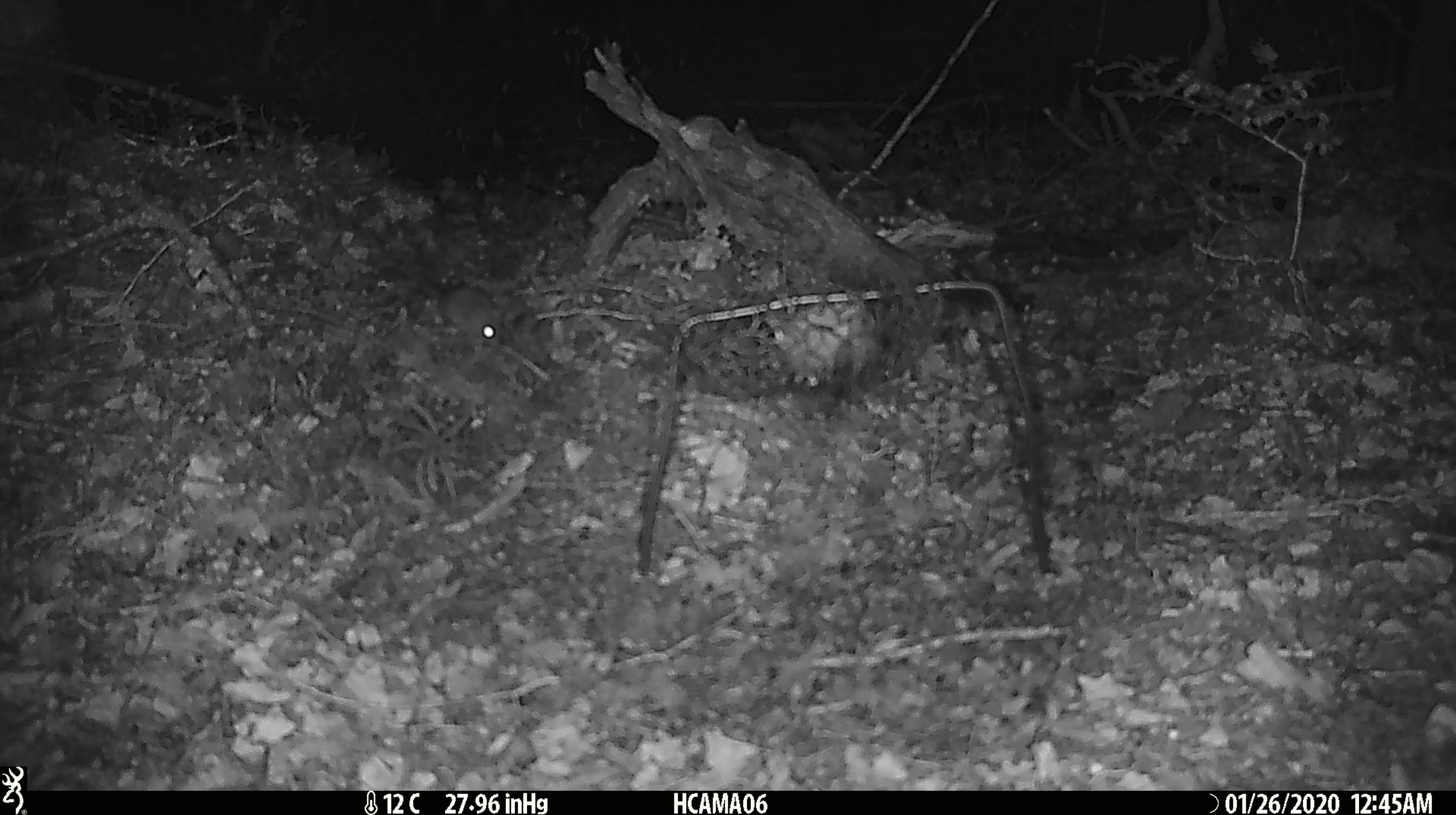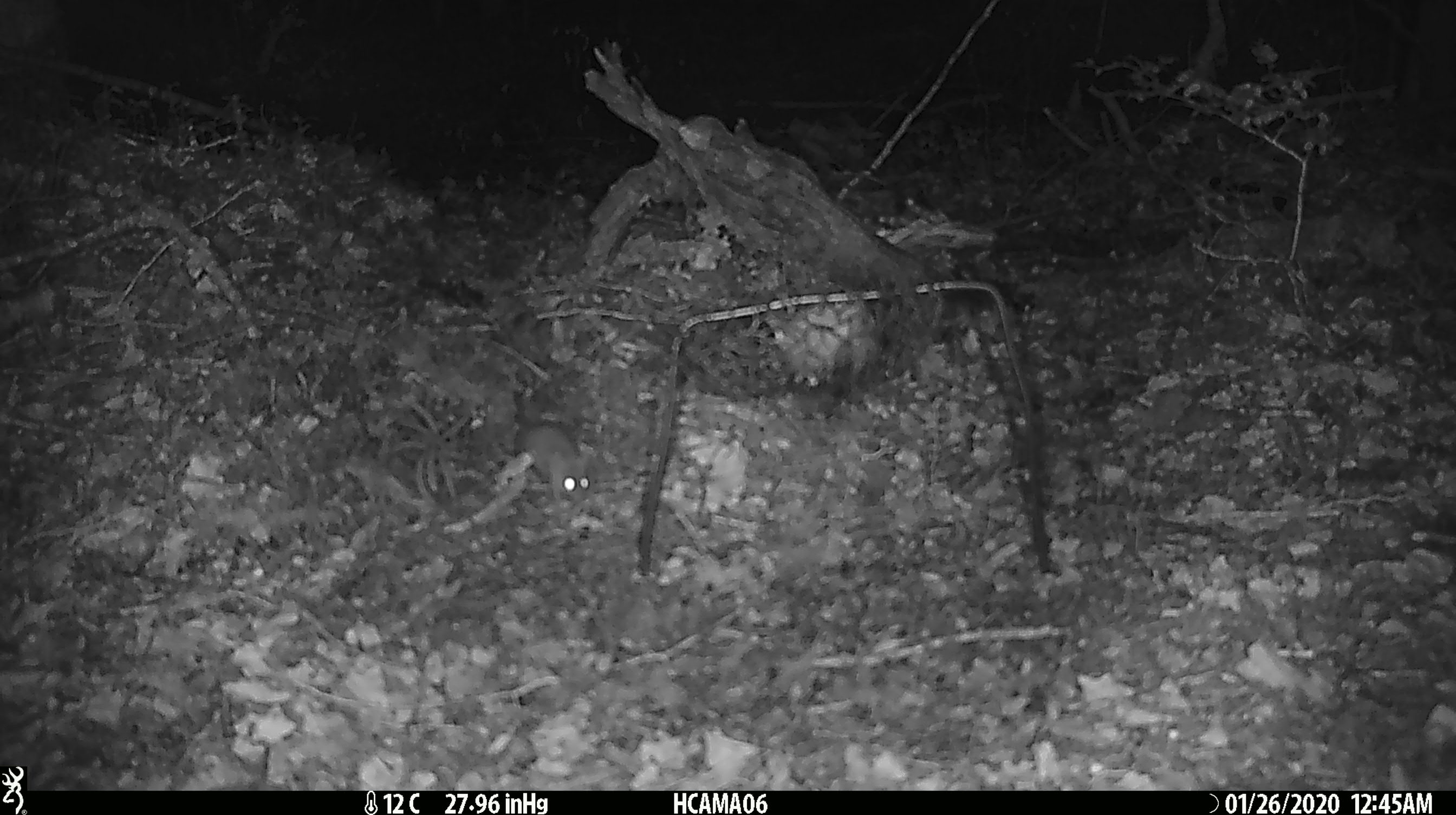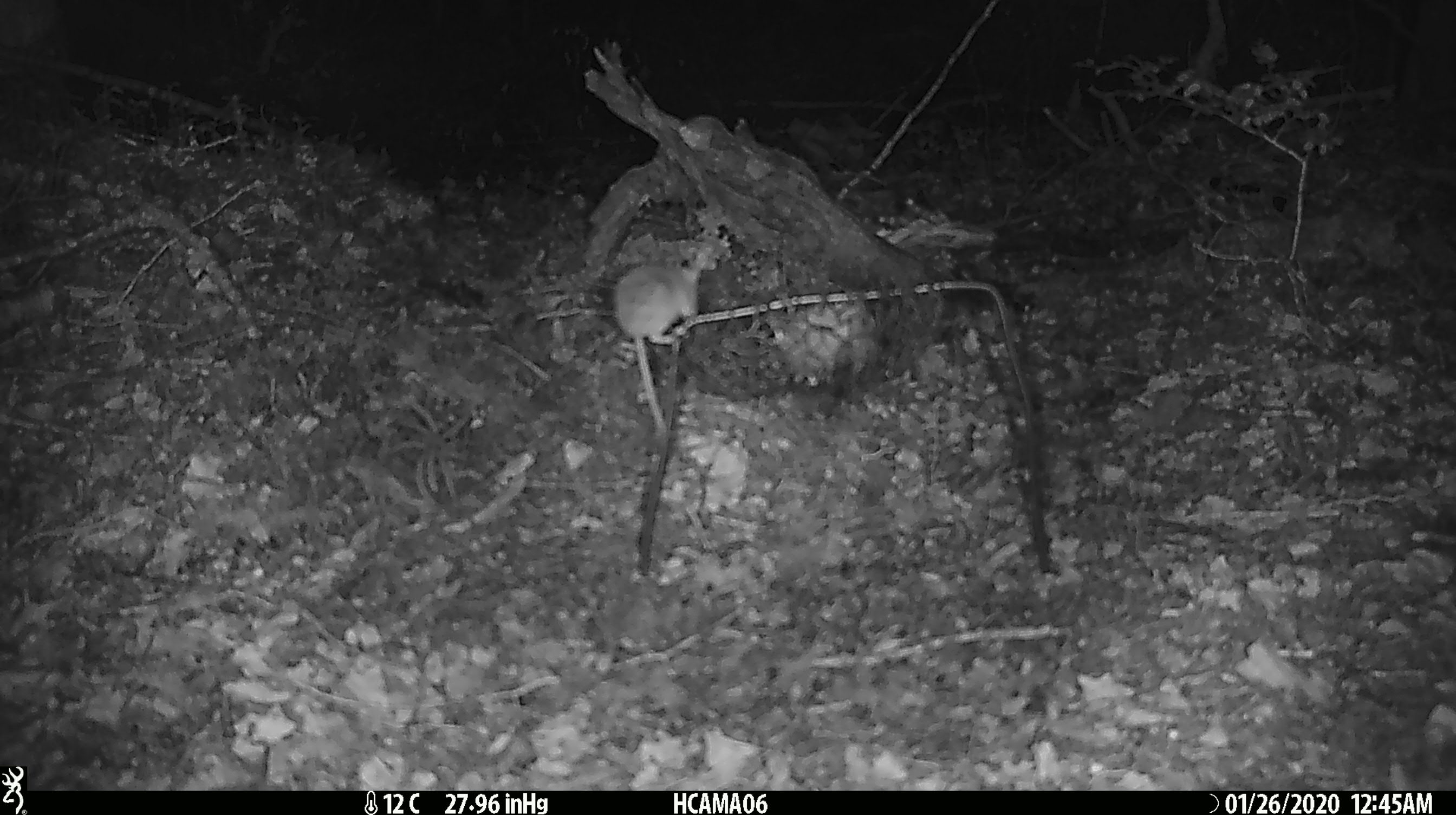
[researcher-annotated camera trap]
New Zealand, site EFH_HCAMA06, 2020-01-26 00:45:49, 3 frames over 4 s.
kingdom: Animalia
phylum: Chordata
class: Mammalia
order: Rodentia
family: Muridae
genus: Mus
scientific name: Mus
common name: mouse